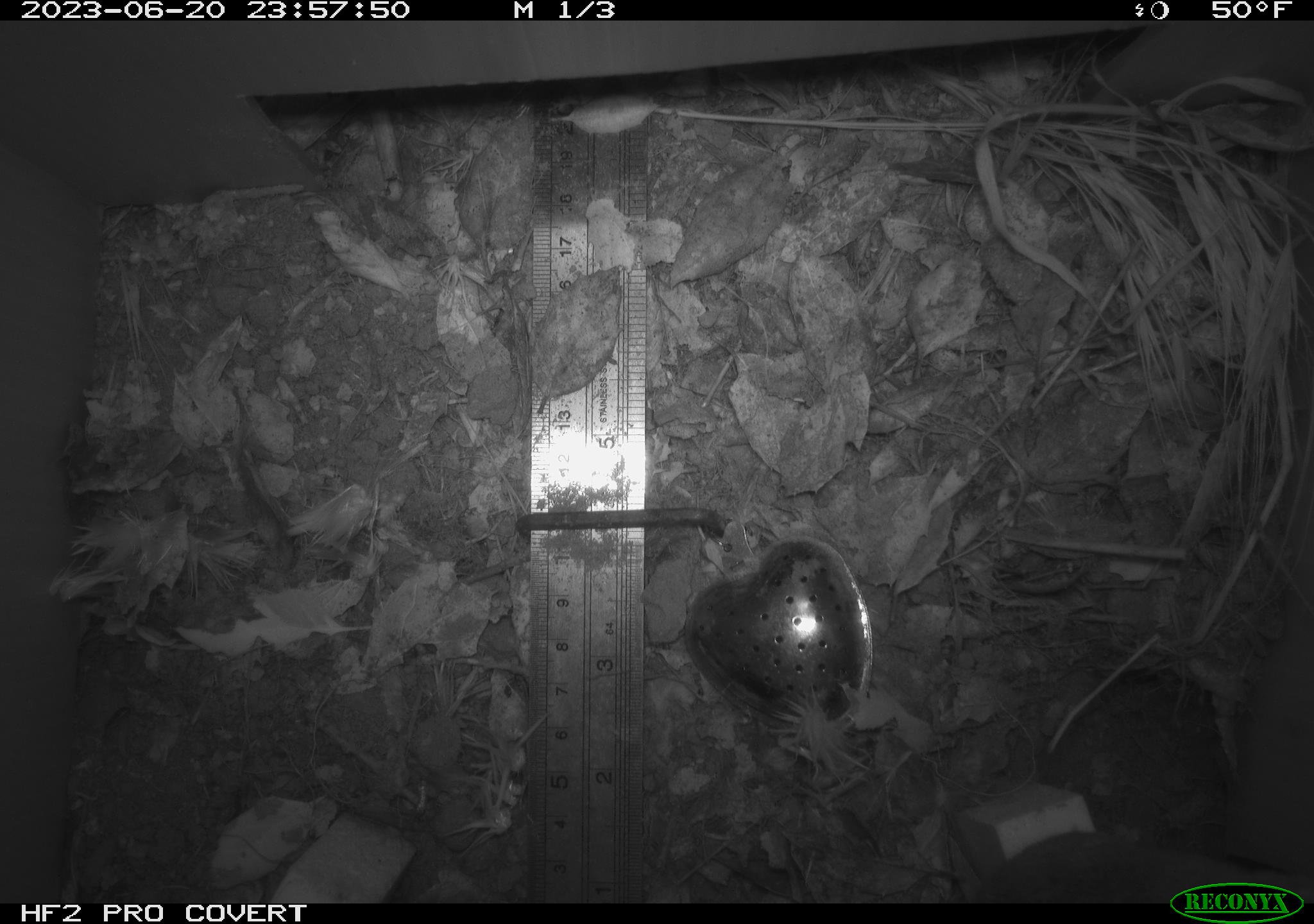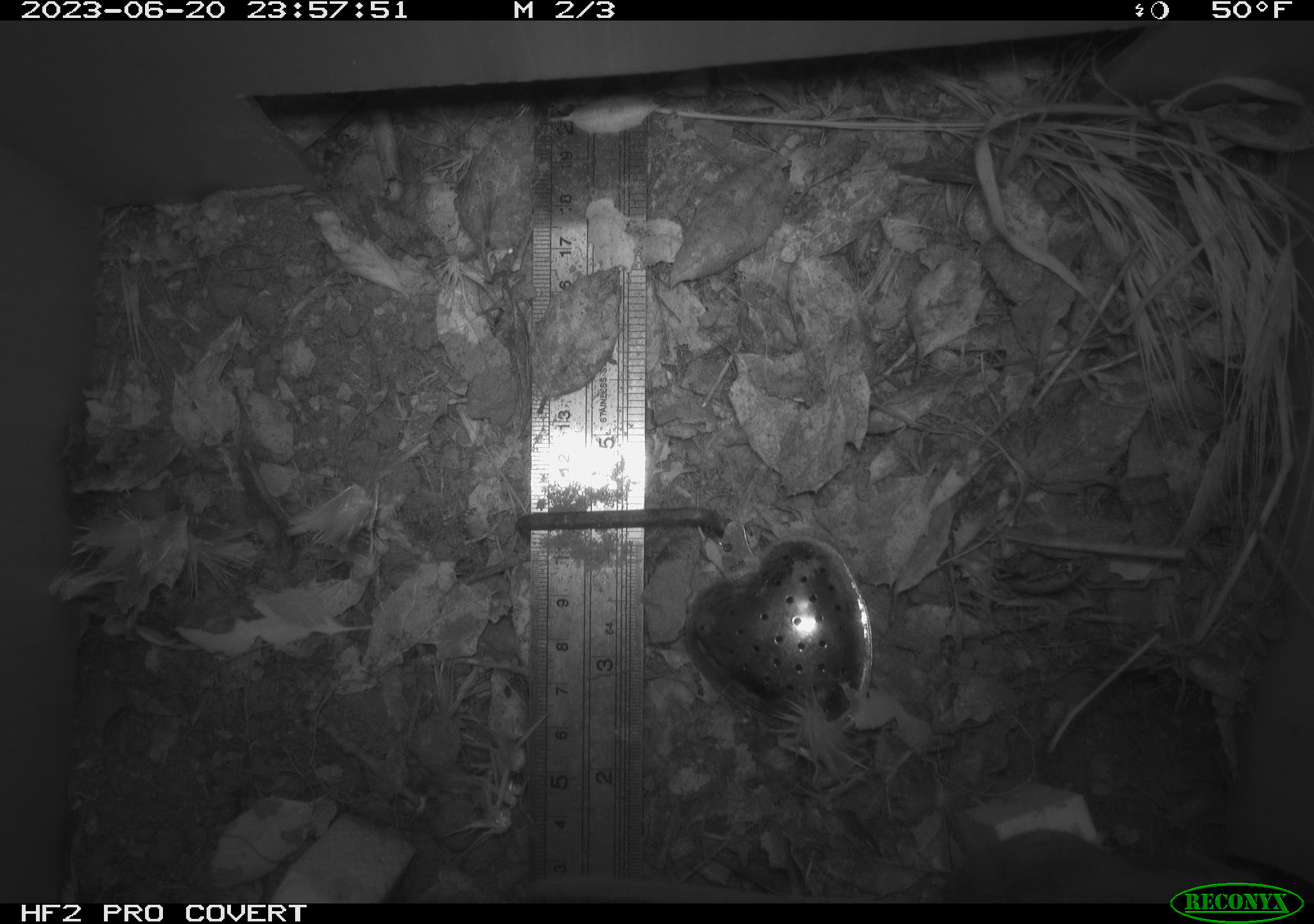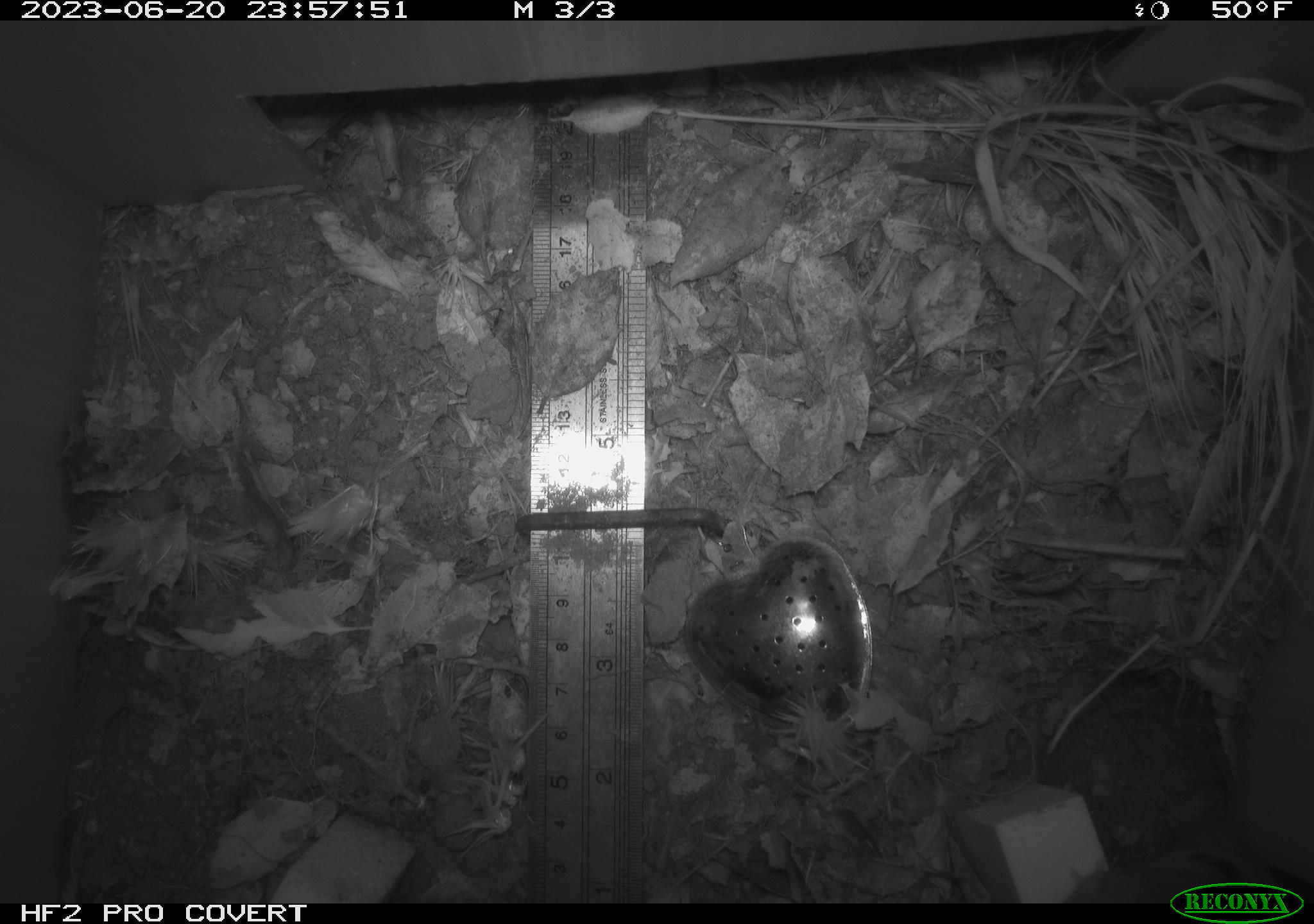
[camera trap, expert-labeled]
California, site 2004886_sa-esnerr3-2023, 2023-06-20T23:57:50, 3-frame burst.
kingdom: Animalia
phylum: Chordata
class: Mammalia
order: Rodentia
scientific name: Rodentia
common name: mouse species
Mouse species (Rodentia).